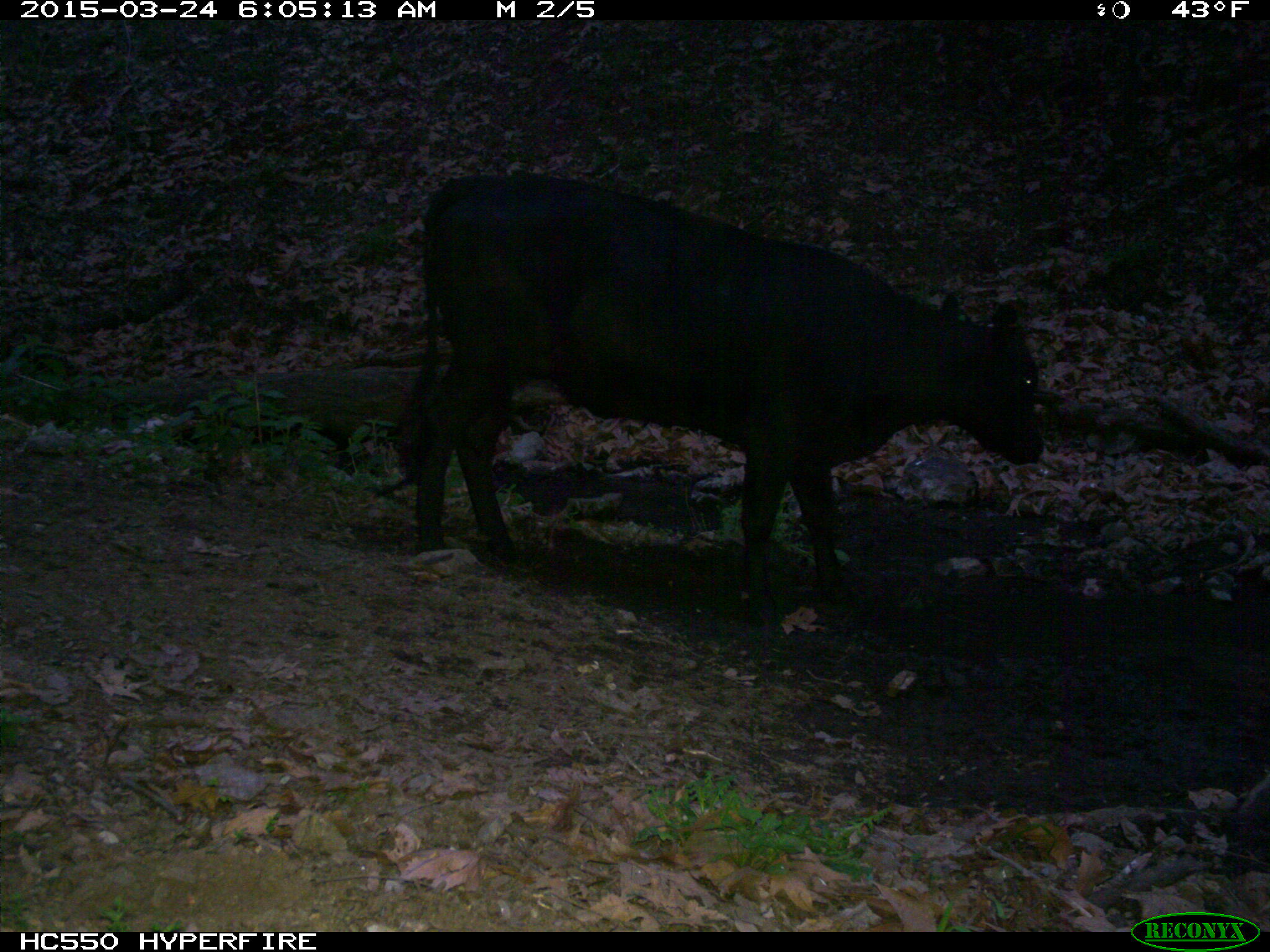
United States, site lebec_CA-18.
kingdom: Animalia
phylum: Chordata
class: Mammalia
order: Artiodactyla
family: Bovidae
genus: Bos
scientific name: Bos taurus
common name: domestic cow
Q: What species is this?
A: Bos taurus (domestic cow).